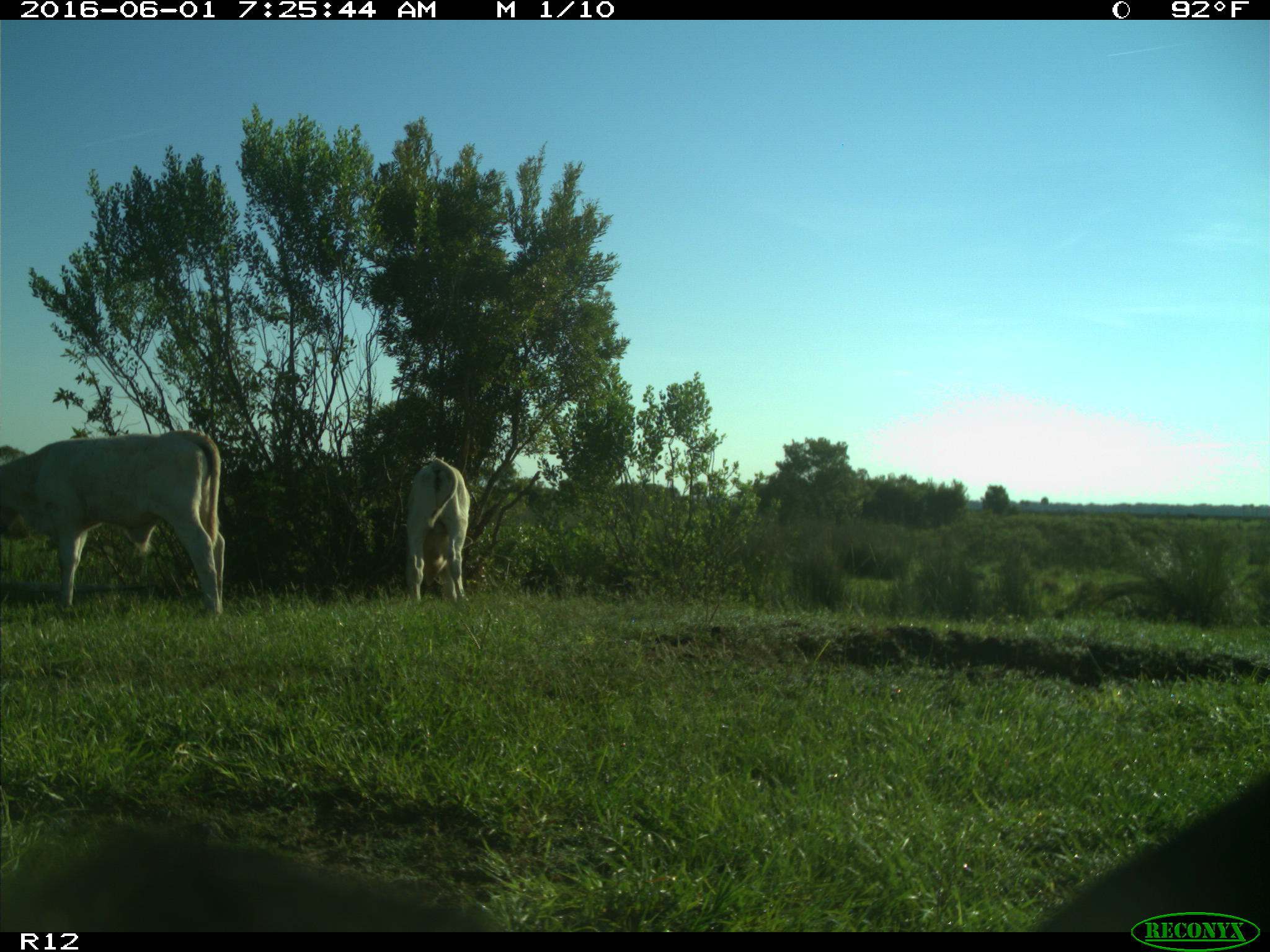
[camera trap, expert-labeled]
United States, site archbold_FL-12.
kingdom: Animalia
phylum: Chordata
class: Mammalia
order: Artiodactyla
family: Bovidae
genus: Bos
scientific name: Bos taurus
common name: domestic cow